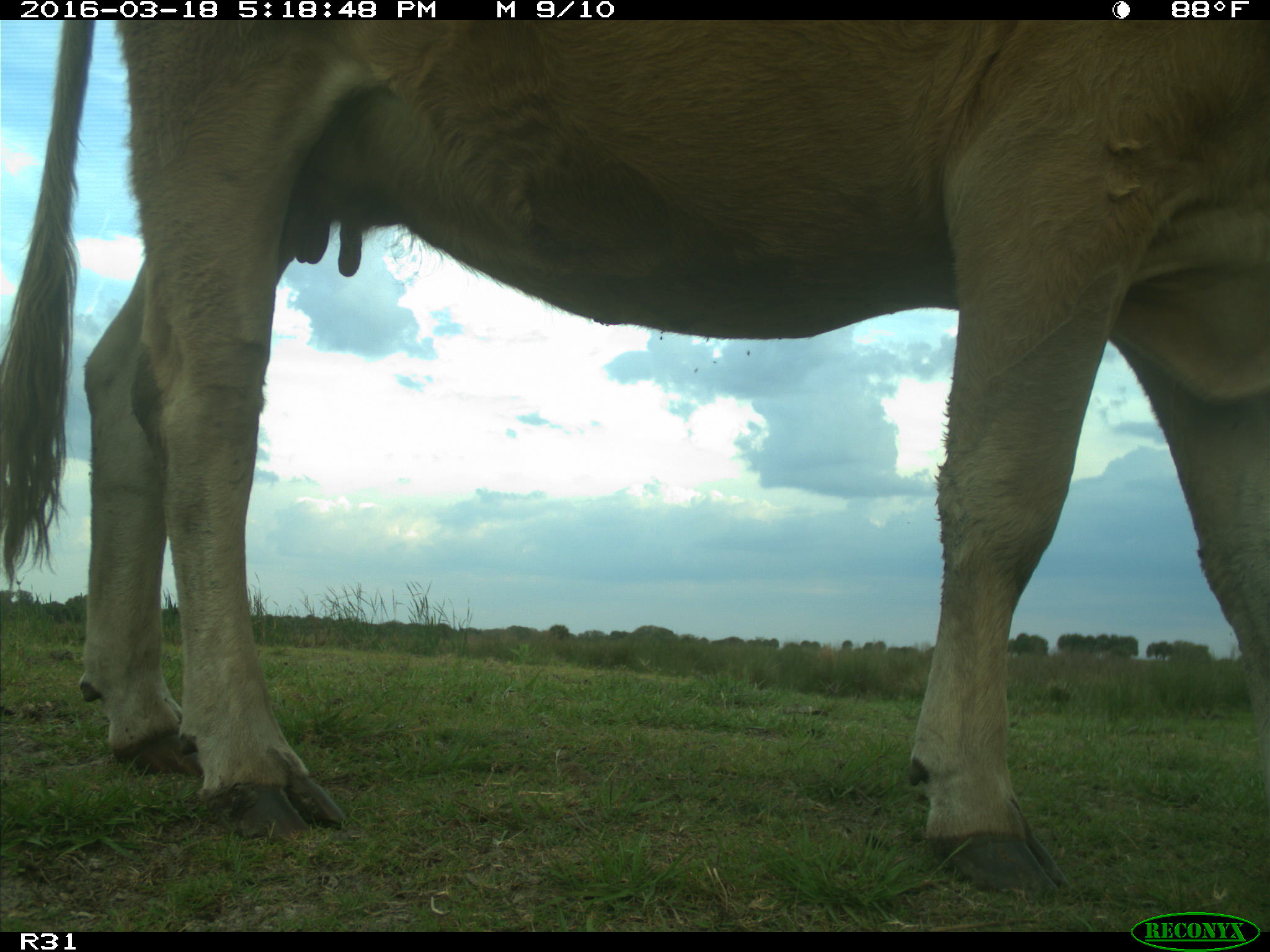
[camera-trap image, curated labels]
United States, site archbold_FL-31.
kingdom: Animalia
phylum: Chordata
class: Mammalia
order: Artiodactyla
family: Bovidae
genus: Bos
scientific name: Bos taurus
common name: domestic cow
Bos taurus (domestic cow).